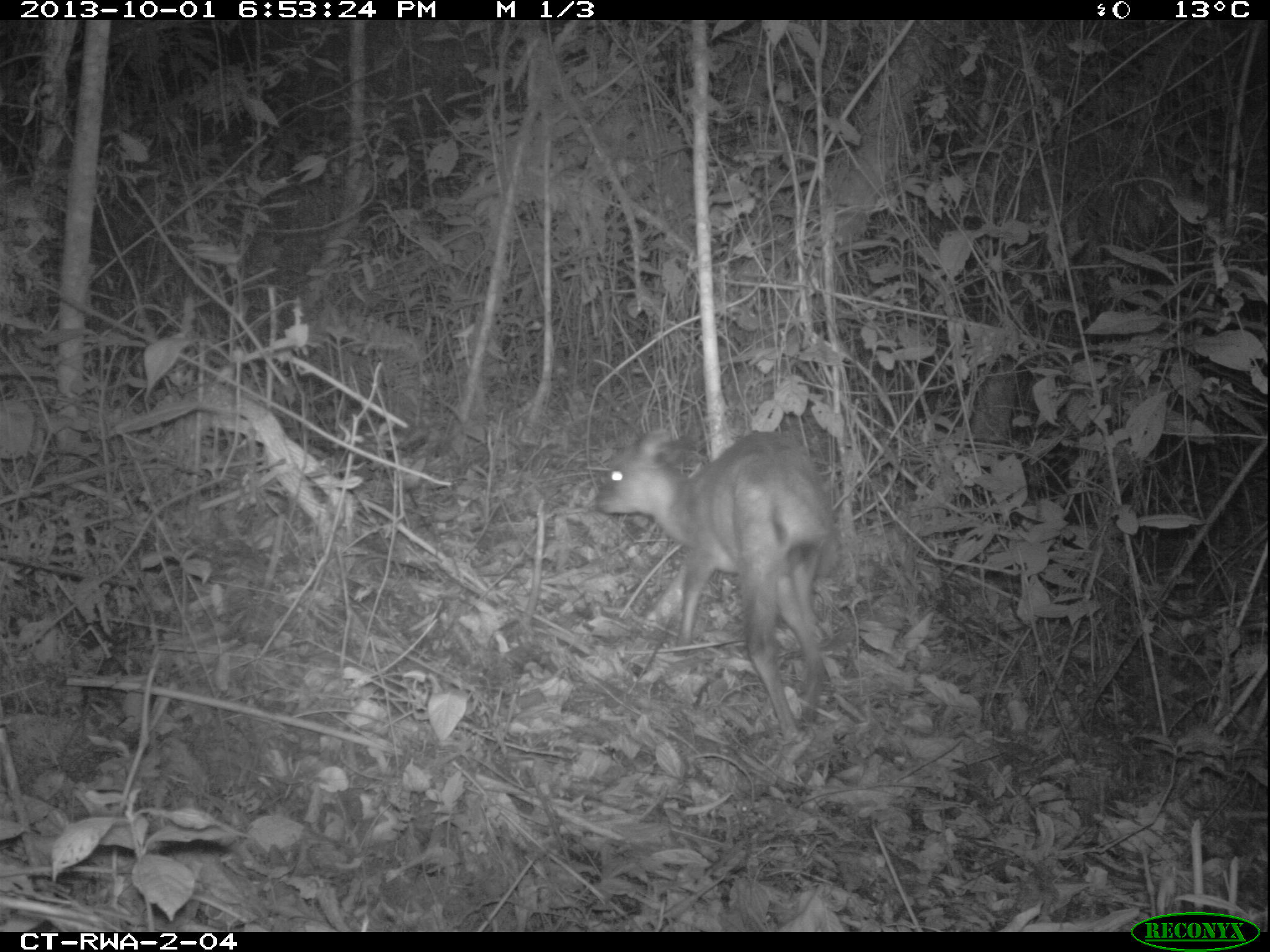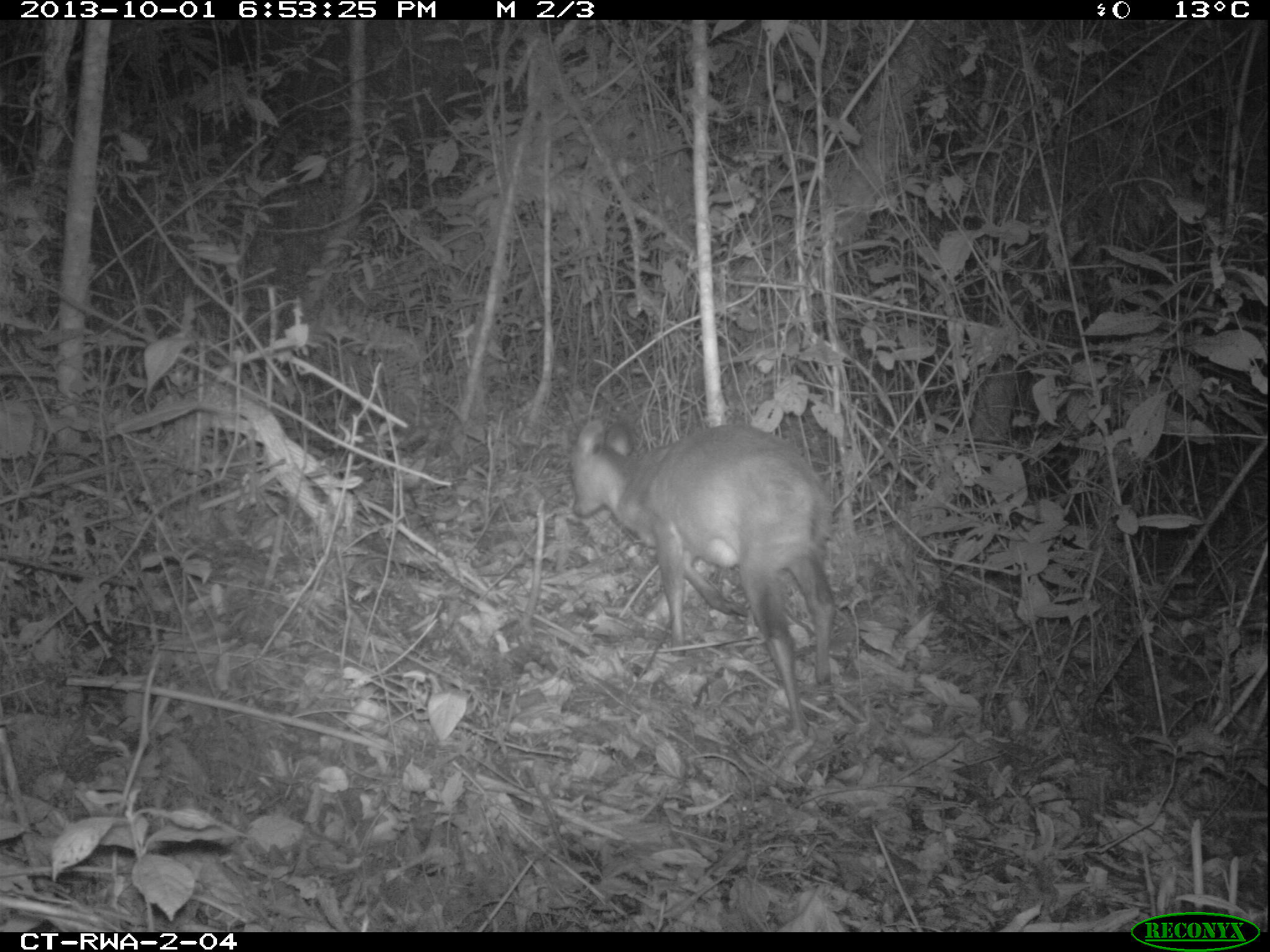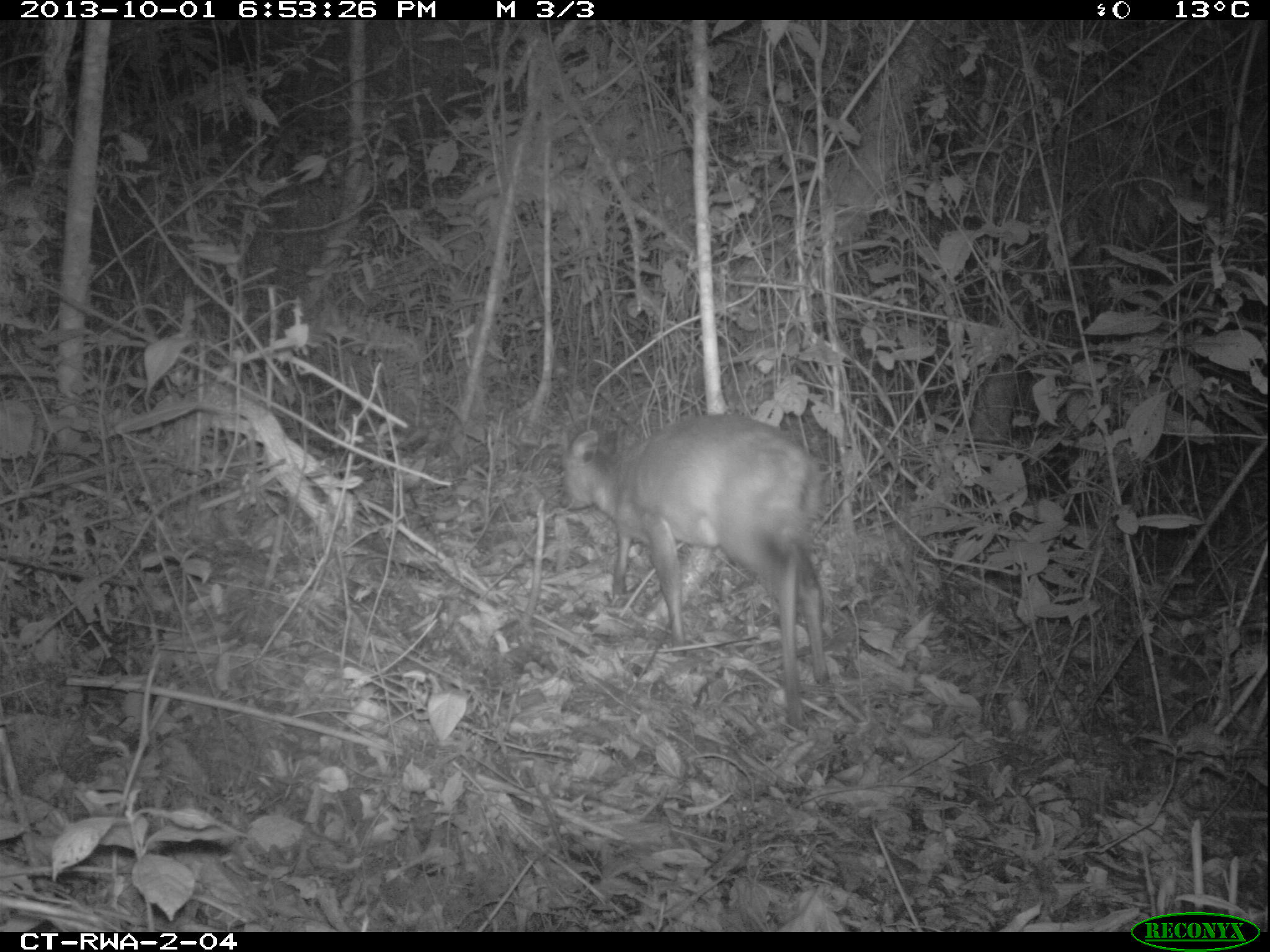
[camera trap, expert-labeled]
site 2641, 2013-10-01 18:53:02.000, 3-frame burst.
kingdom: Animalia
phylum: Chordata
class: Mammalia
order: Artiodactyla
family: Bovidae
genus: Cephalophus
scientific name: Cephalophus nigrifrons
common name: black-fronted duiker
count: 1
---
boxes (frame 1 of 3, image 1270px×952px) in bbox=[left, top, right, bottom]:
cephalophus nigrifrons: bbox=[585, 412, 854, 732]